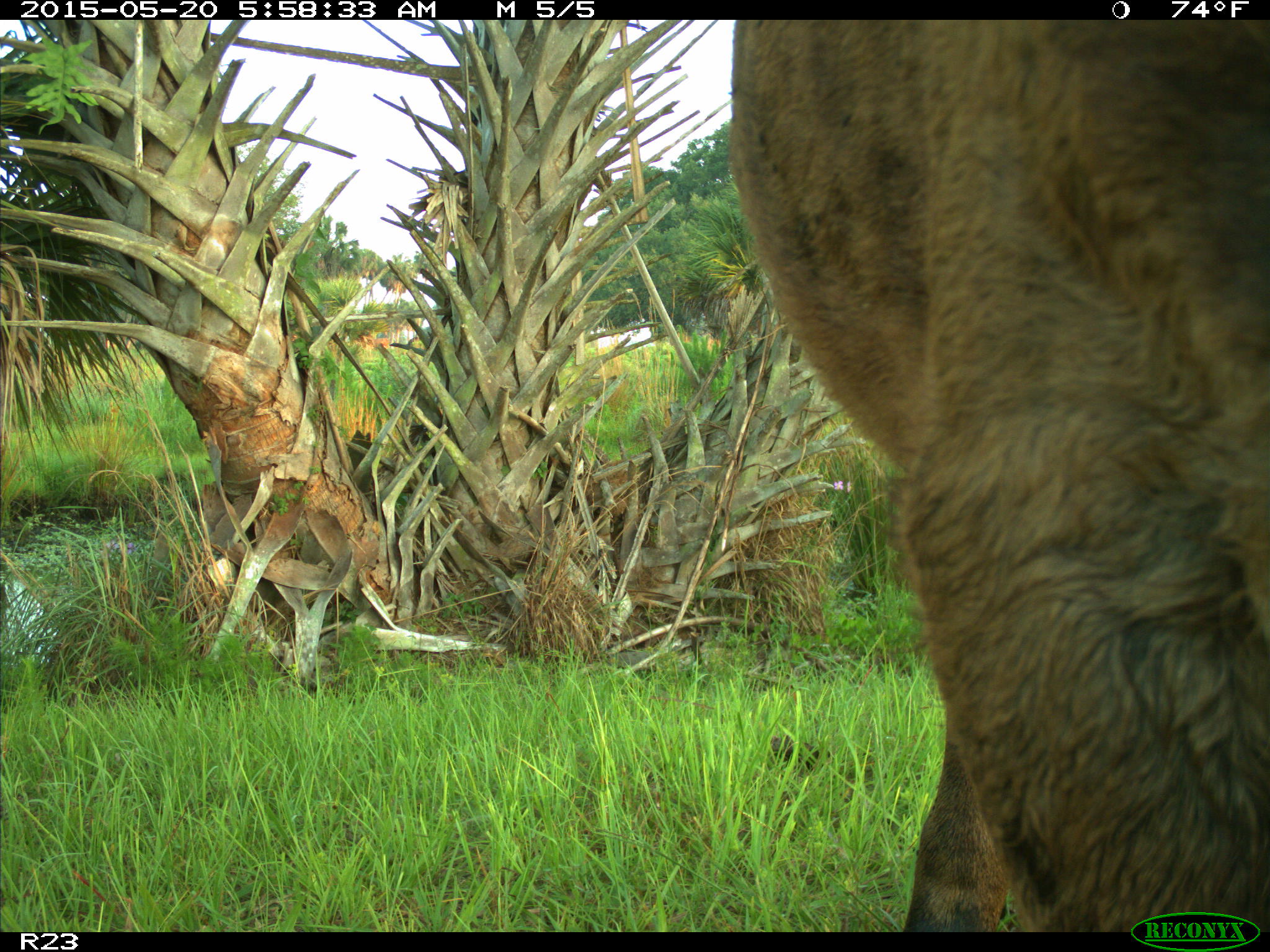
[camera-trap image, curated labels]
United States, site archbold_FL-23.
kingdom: Animalia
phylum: Chordata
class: Mammalia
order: Artiodactyla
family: Bovidae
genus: Bos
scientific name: Bos taurus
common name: domestic cow